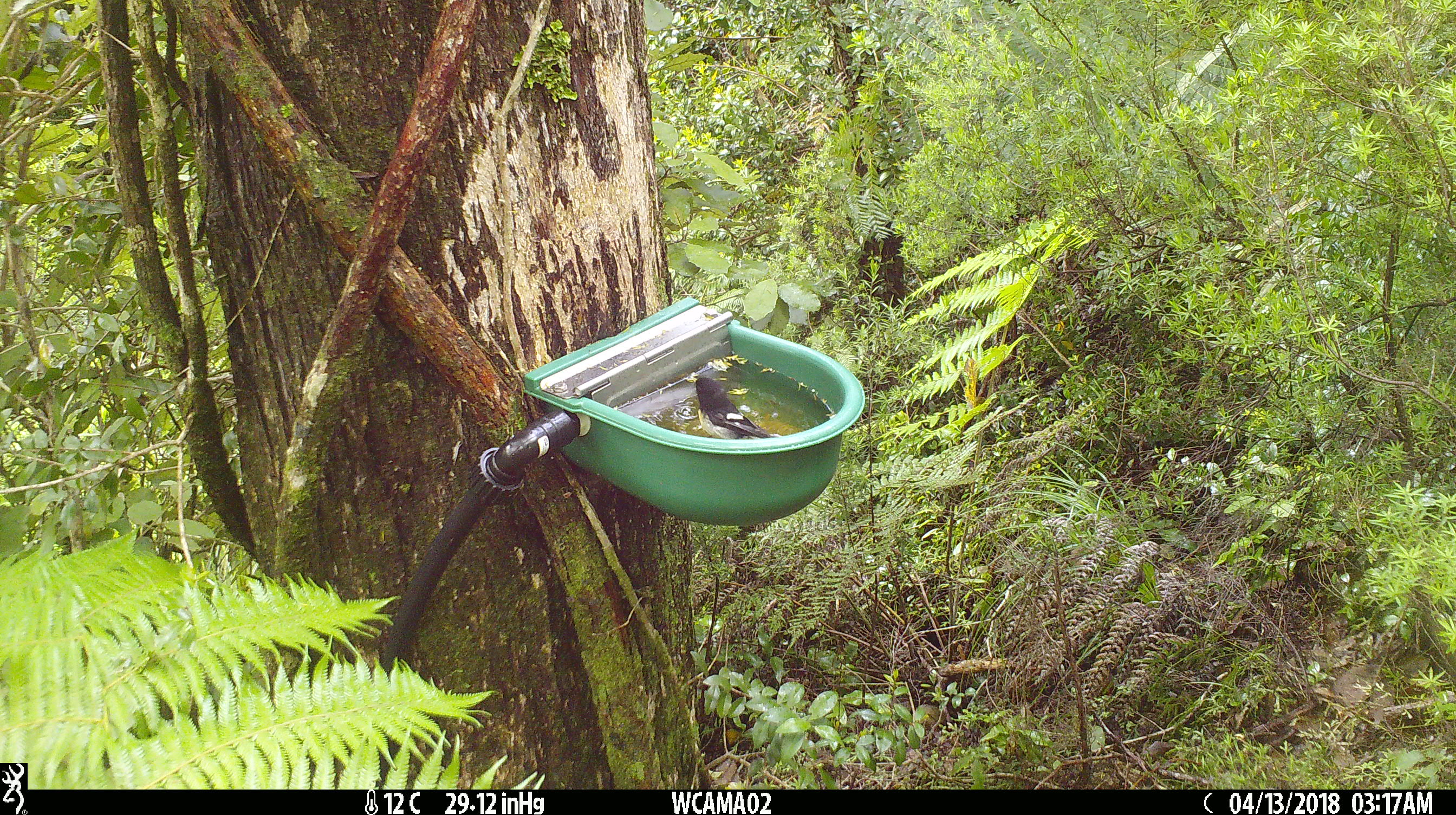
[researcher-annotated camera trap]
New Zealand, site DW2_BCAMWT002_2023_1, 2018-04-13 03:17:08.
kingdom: Animalia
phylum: Chordata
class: Aves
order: Passeriformes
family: Petroicidae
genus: Petroica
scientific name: Petroica macrocephala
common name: tomtit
Tomtit (Petroica macrocephala).